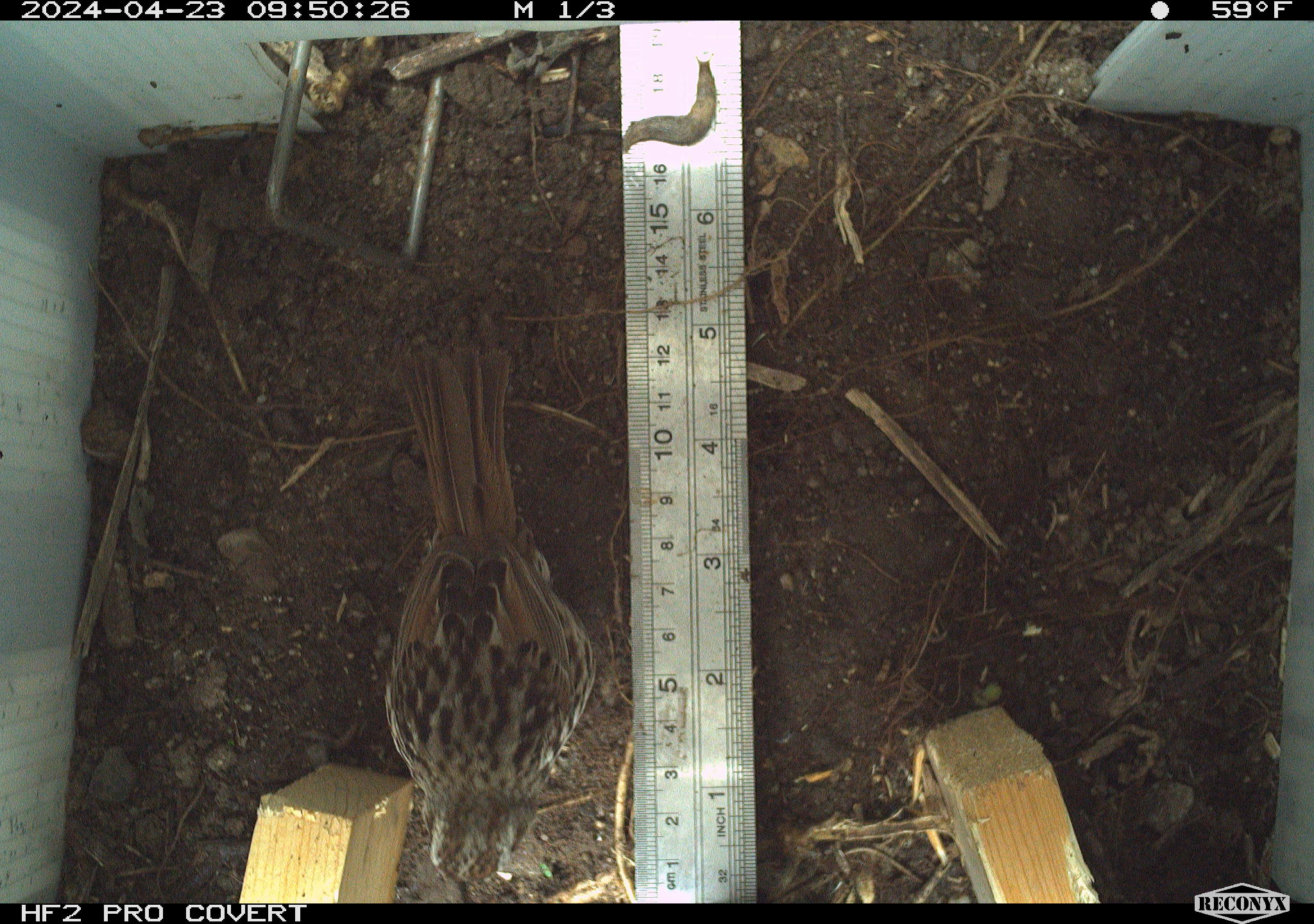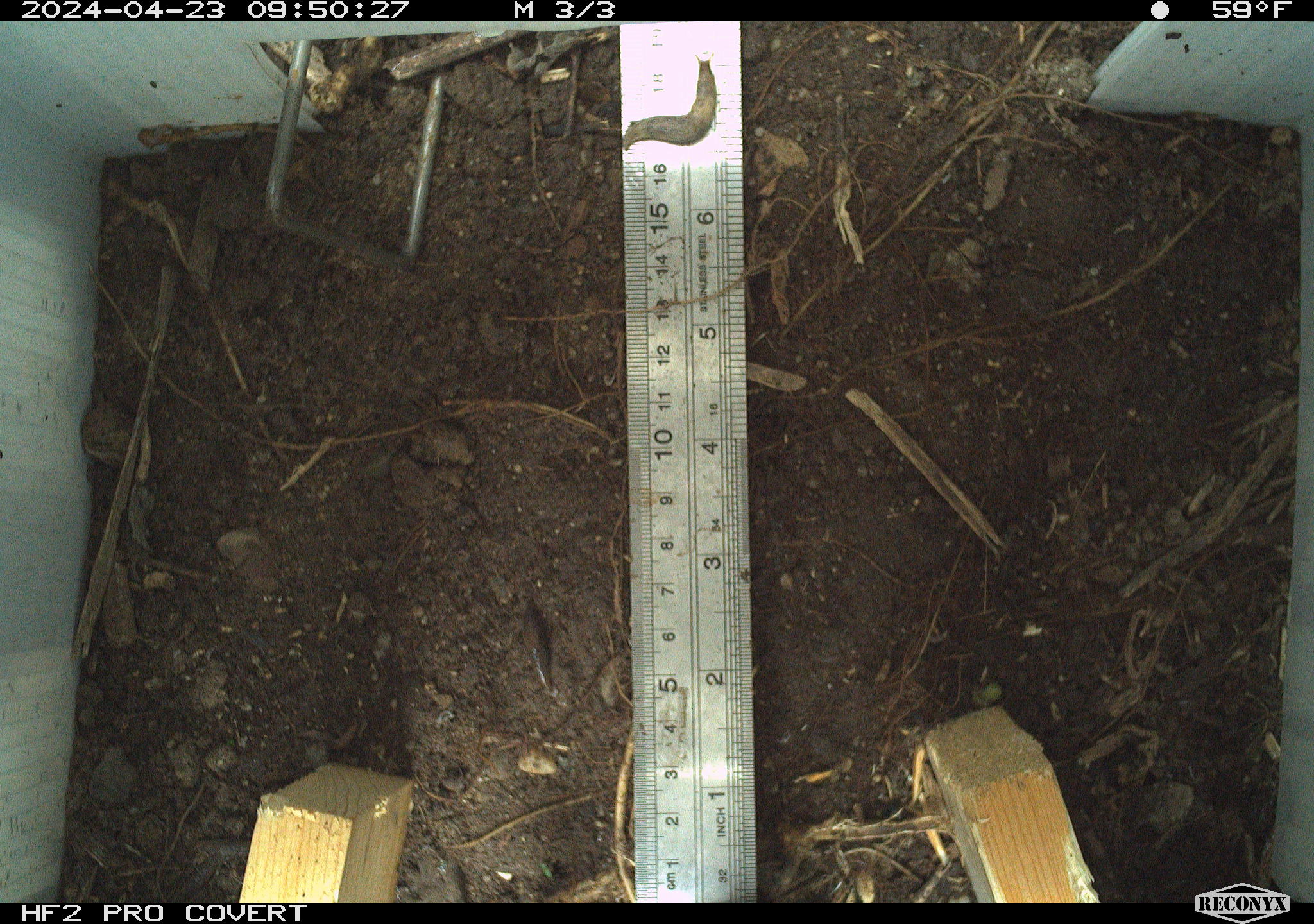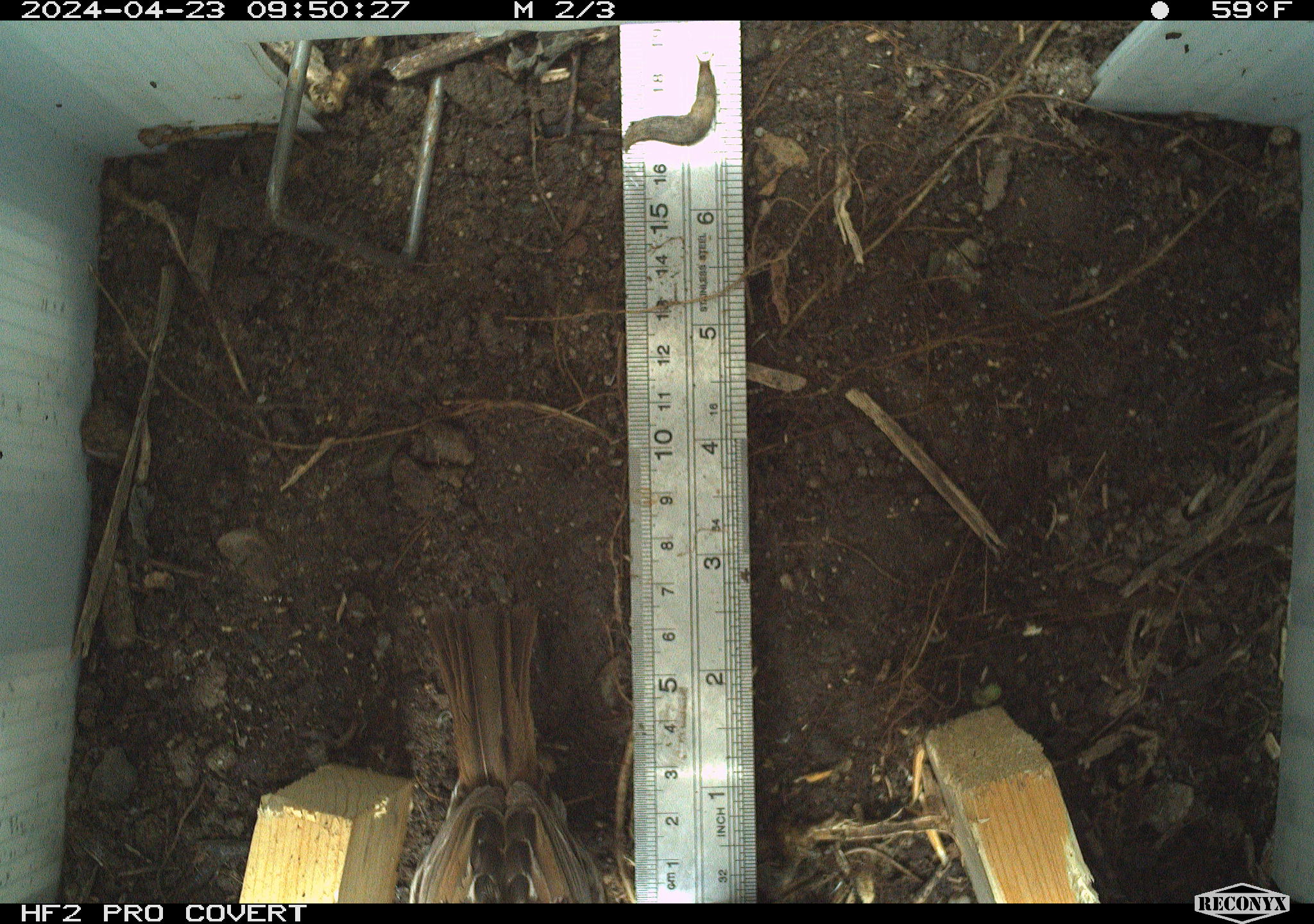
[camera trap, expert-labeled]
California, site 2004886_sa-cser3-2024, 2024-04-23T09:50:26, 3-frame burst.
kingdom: Animalia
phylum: Chordata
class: Aves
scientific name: Aves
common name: bird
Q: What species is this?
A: Bird (Aves).